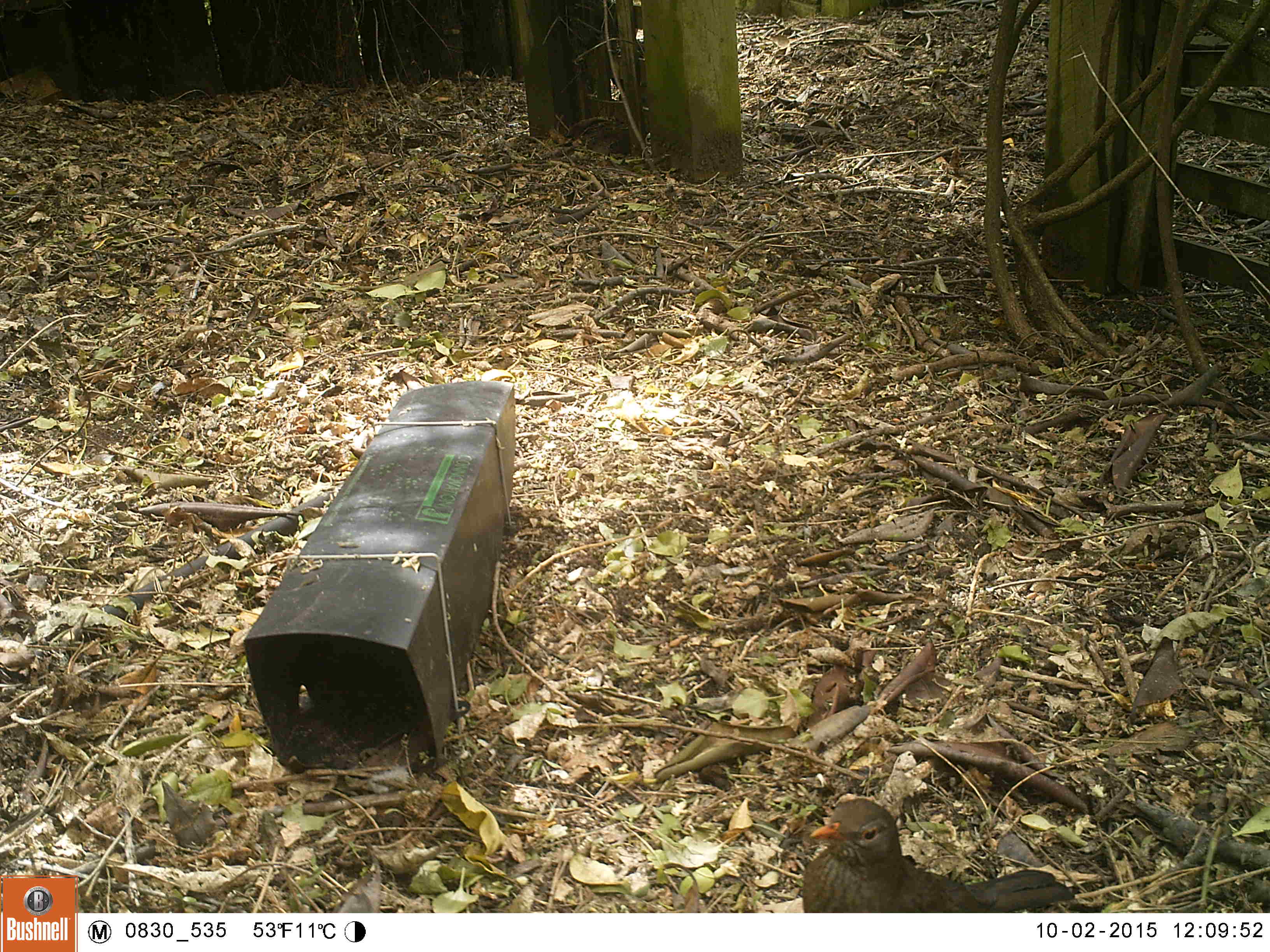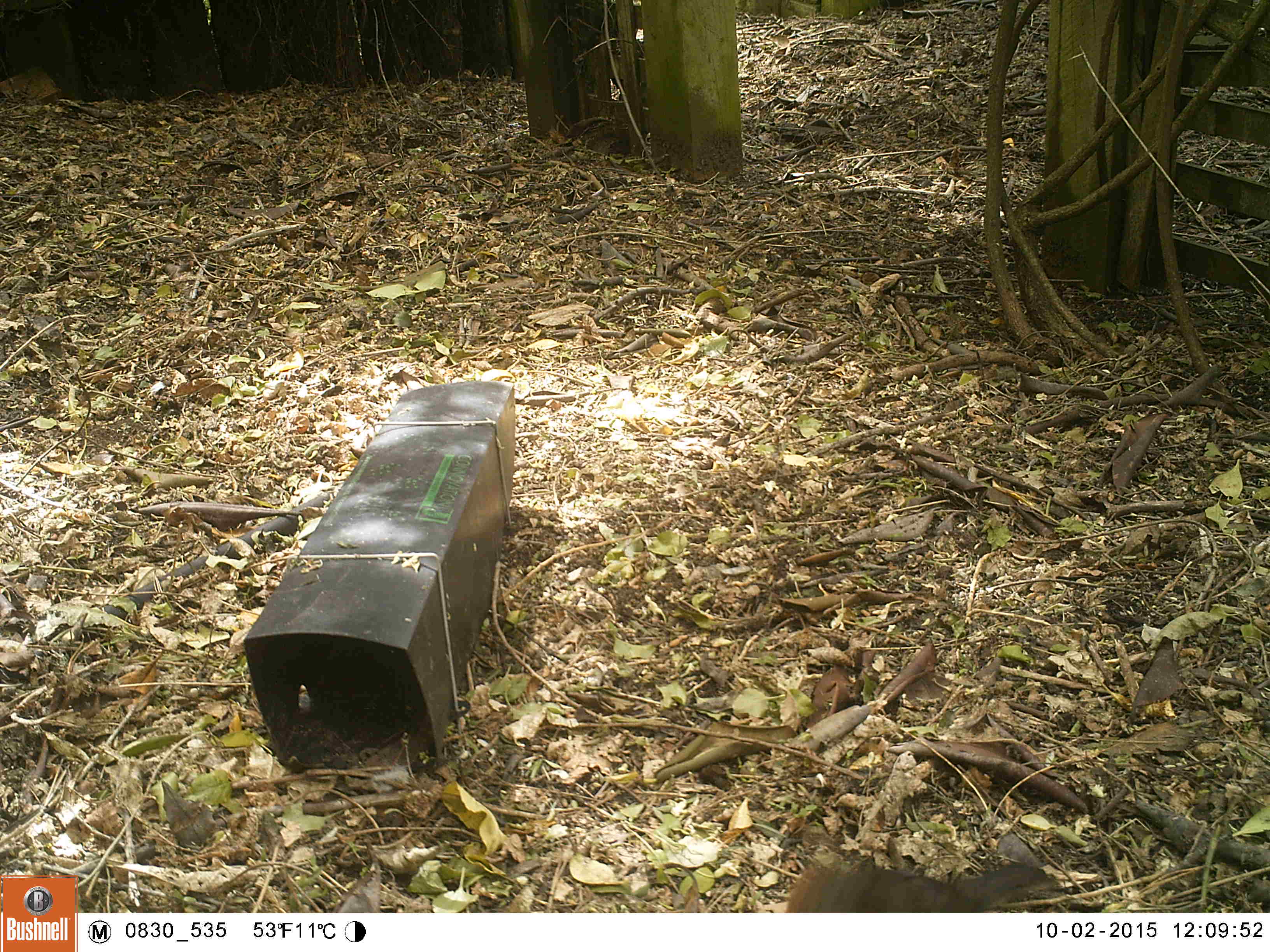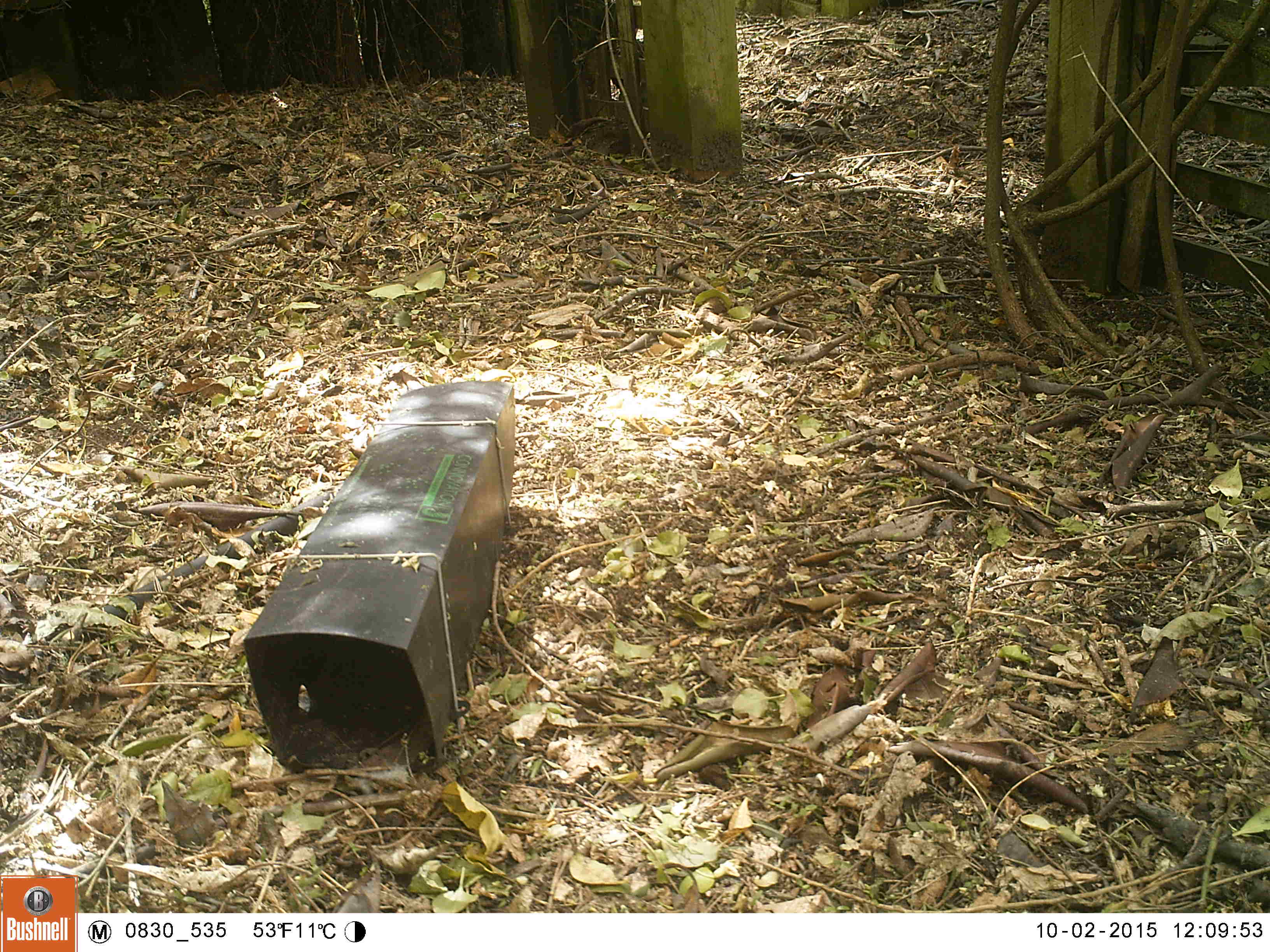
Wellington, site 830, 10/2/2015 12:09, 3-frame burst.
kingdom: Animalia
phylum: Chordata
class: Aves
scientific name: Aves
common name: bird